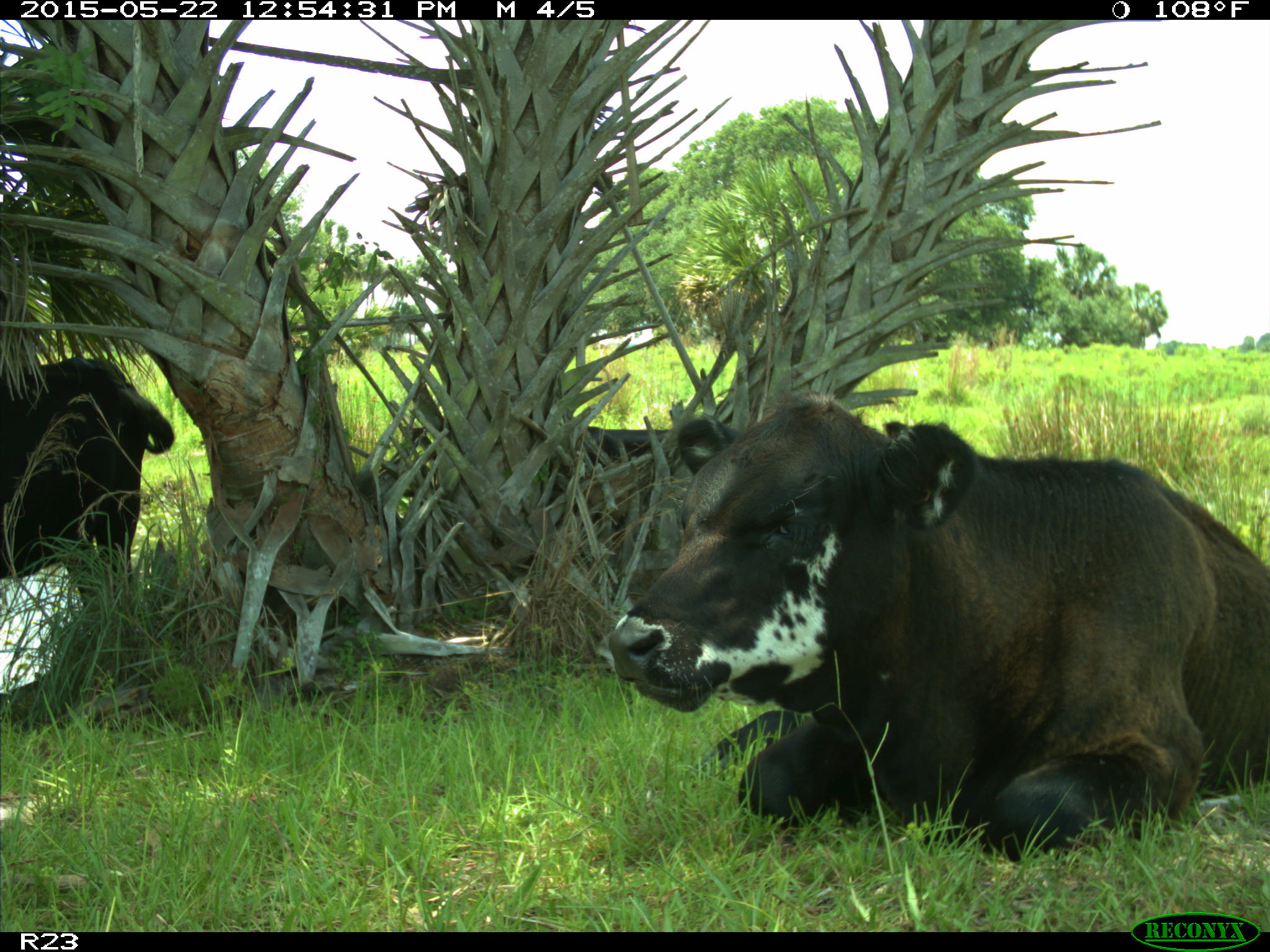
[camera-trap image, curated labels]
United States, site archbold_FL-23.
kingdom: Animalia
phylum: Chordata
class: Mammalia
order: Artiodactyla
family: Bovidae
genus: Bos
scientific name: Bos taurus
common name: domestic cow